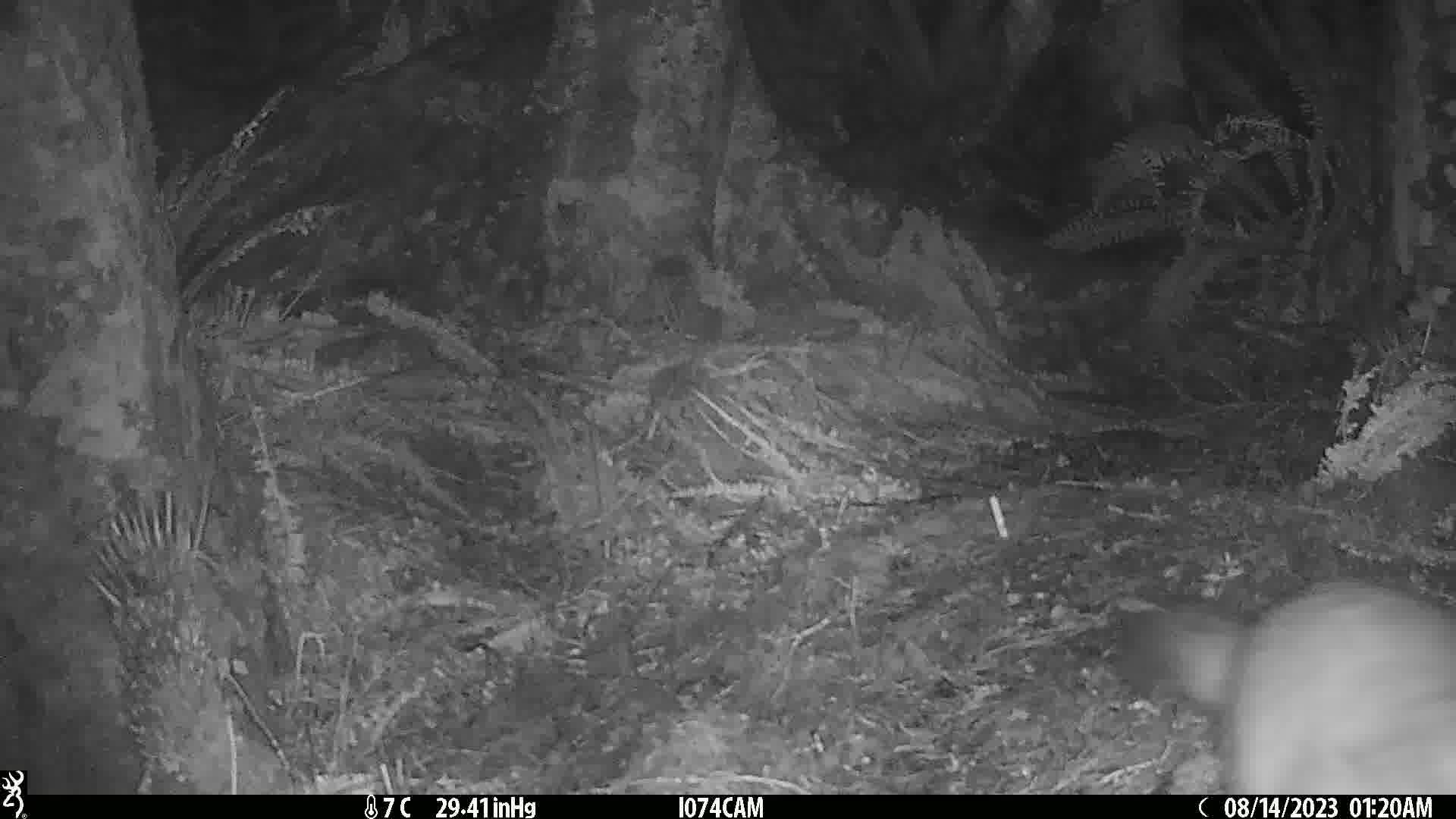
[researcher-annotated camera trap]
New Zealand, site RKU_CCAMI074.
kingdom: Animalia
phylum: Chordata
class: Mammalia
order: Diprotodontia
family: Phalangeridae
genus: Trichosurus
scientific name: Trichosurus vulpecula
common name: common brushtail possum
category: possum